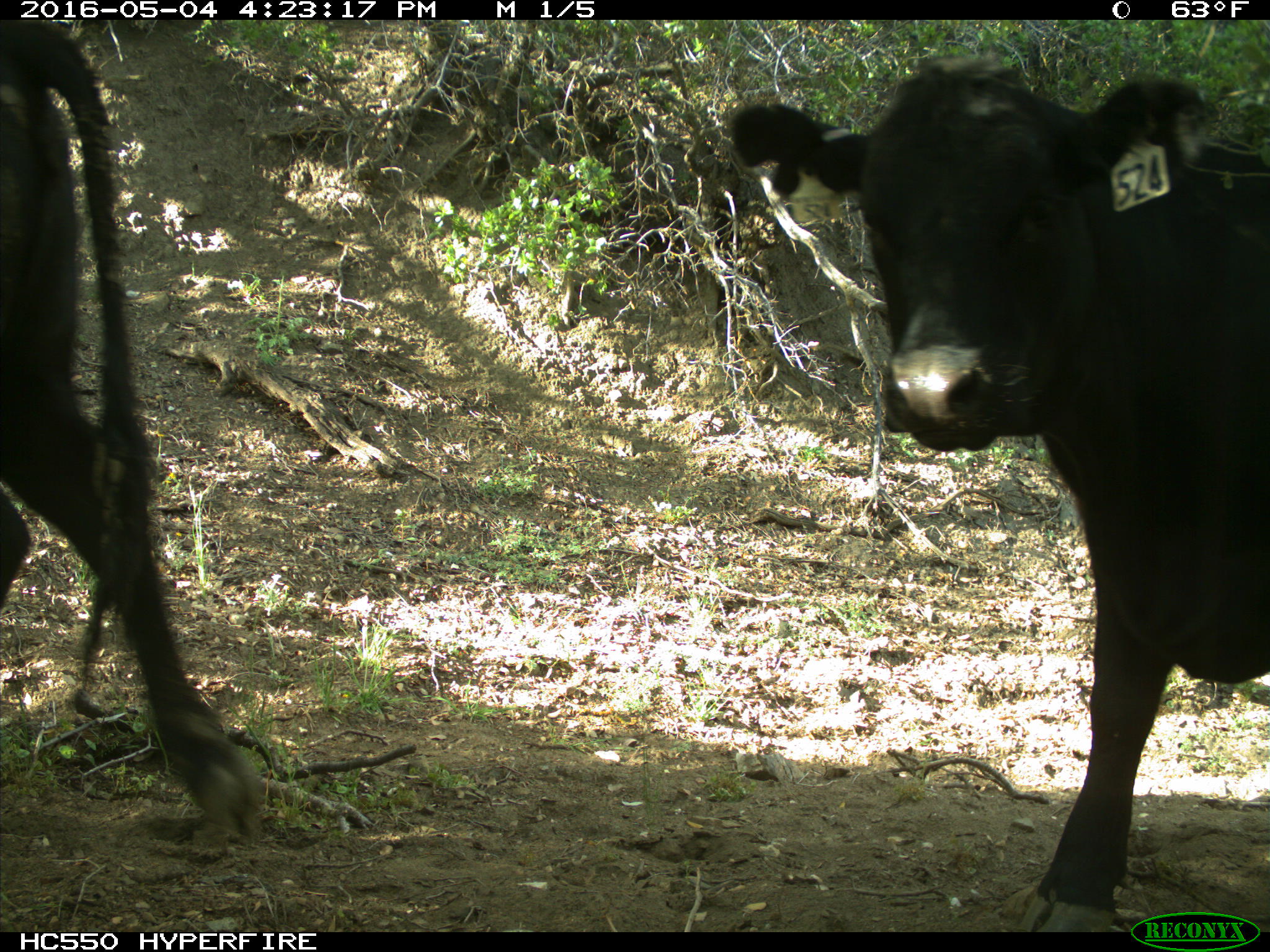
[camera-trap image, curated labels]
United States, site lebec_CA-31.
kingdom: Animalia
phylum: Chordata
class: Mammalia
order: Artiodactyla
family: Bovidae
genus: Bos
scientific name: Bos taurus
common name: domestic cow